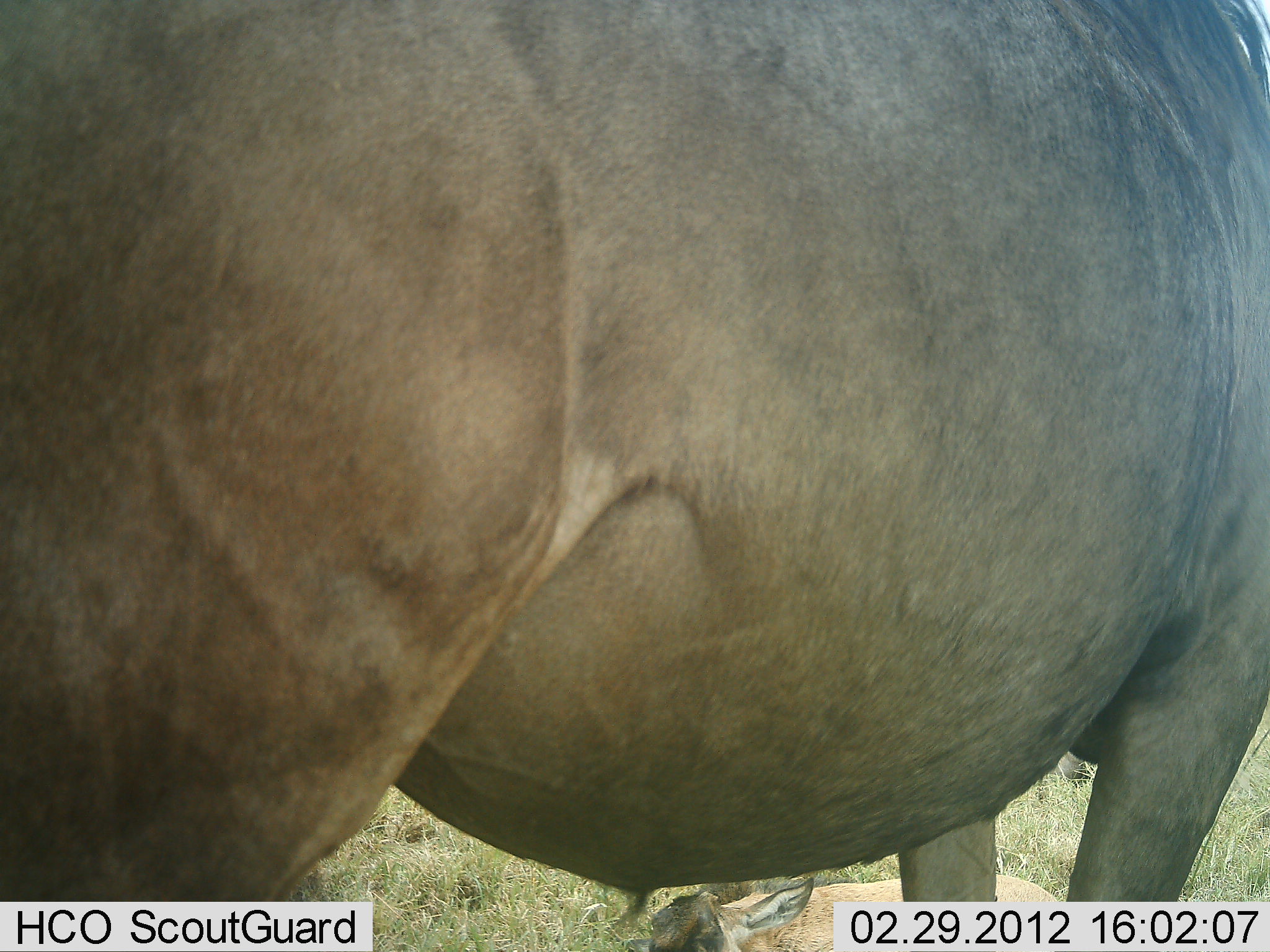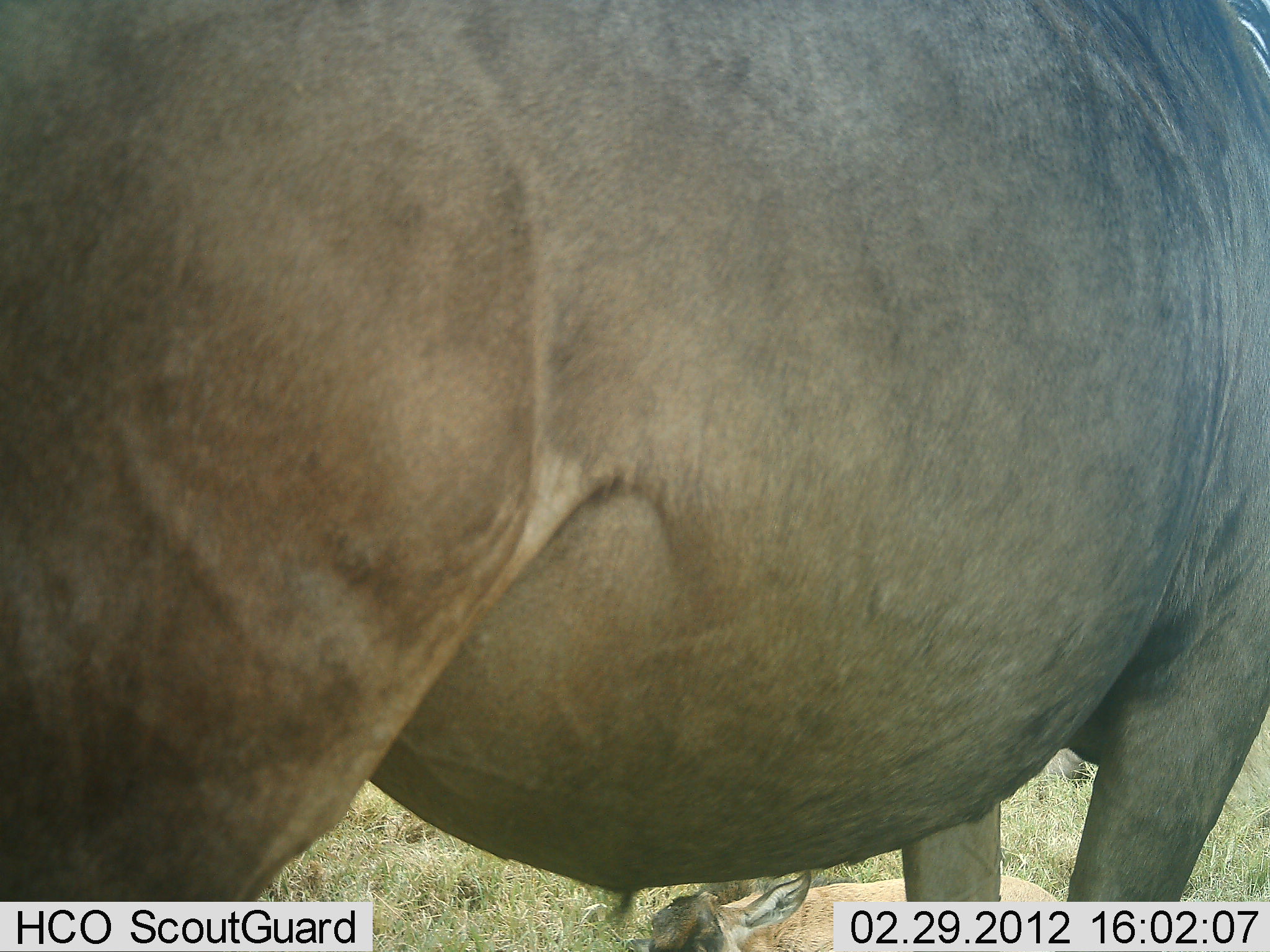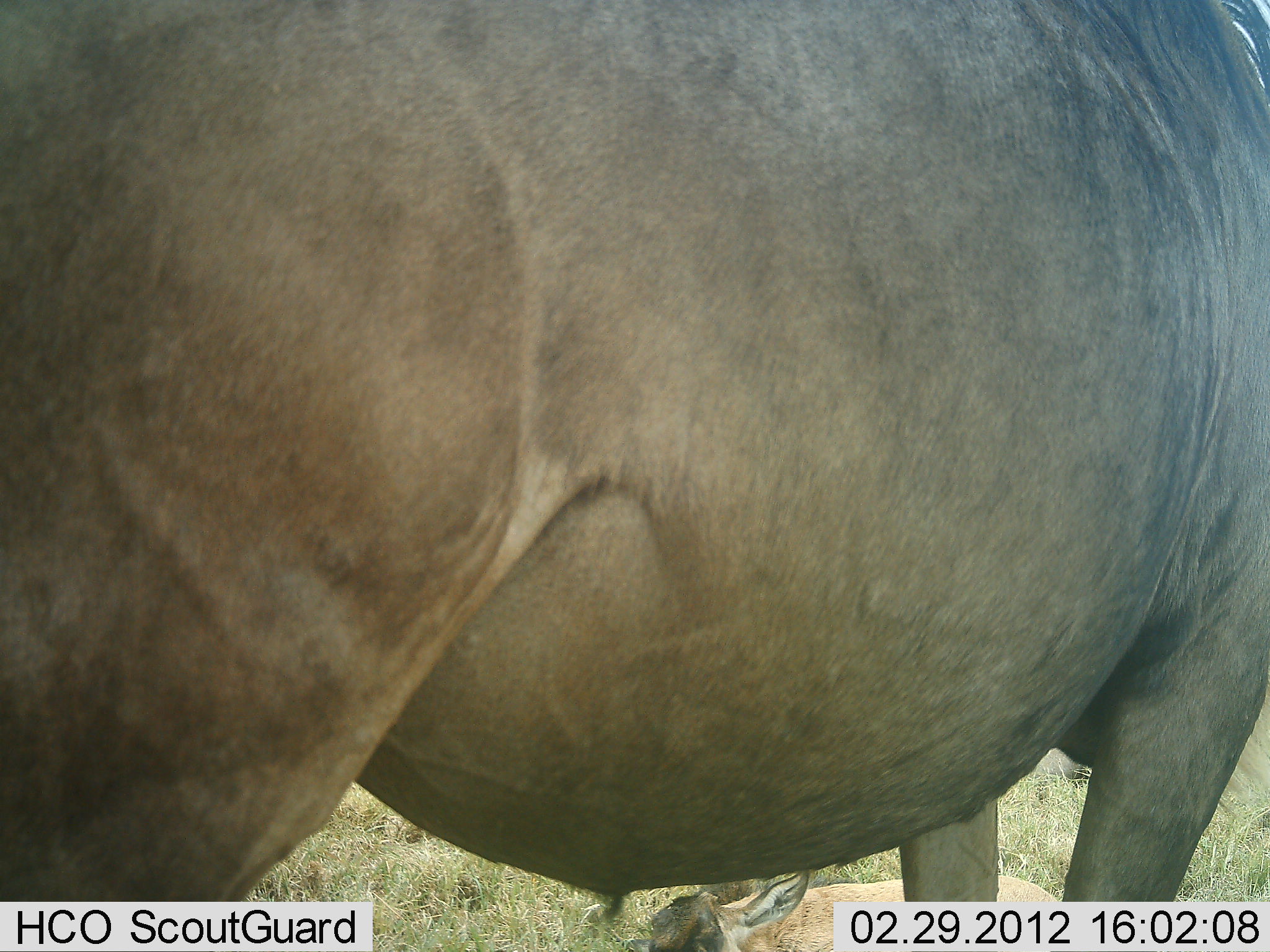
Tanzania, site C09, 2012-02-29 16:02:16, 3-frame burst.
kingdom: Animalia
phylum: Chordata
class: Mammalia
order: Artiodactyla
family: Bovidae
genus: Connochaetes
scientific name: Connochaetes taurinus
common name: blue wildebeest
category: wildebeest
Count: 1.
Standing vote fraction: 100%.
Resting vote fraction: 0%.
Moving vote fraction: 0%.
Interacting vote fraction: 0%.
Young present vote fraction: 0%.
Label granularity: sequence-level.